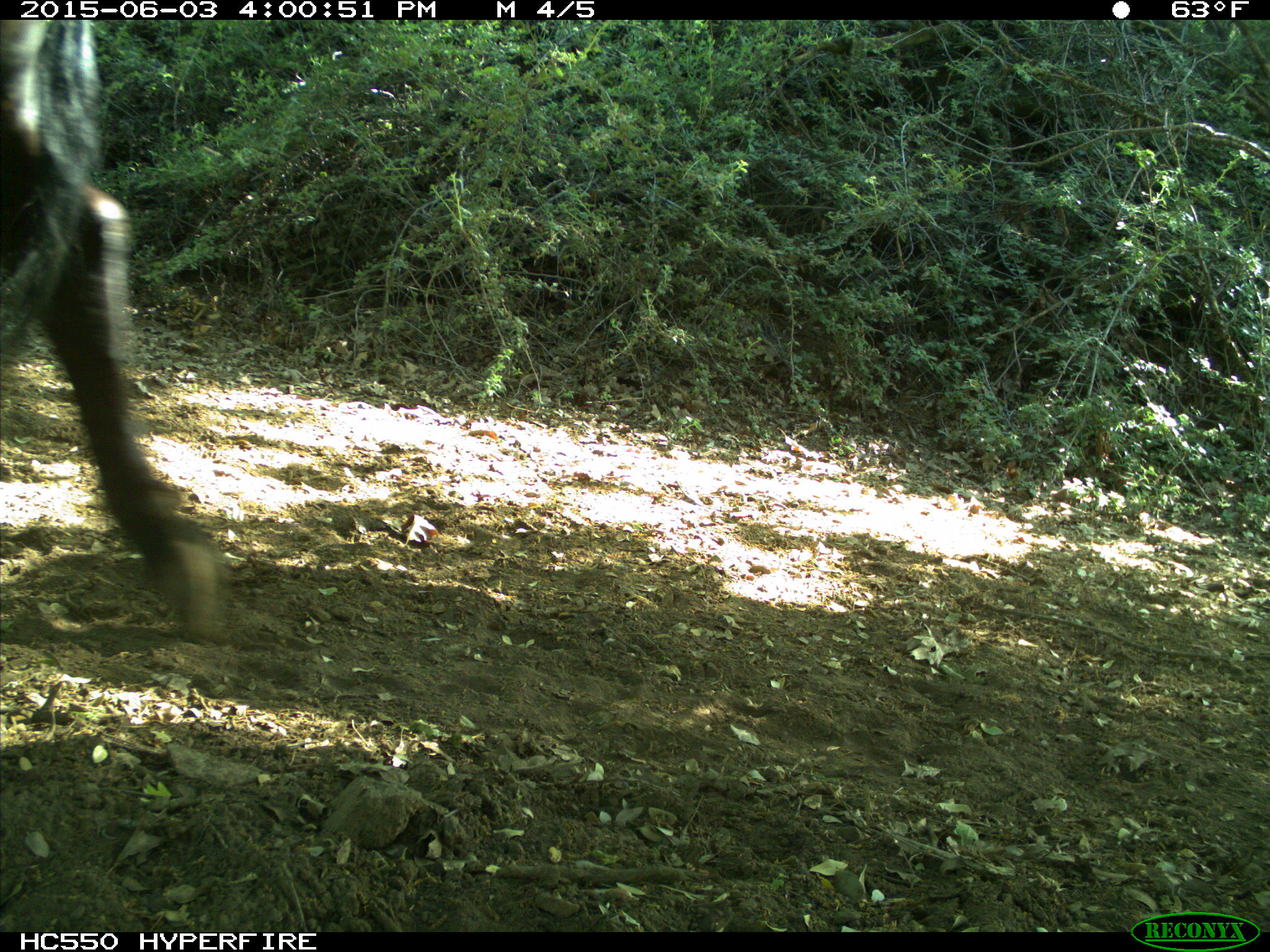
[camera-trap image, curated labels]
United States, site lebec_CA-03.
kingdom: Animalia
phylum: Chordata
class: Mammalia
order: Artiodactyla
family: Bovidae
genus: Bos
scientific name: Bos taurus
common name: domestic cow